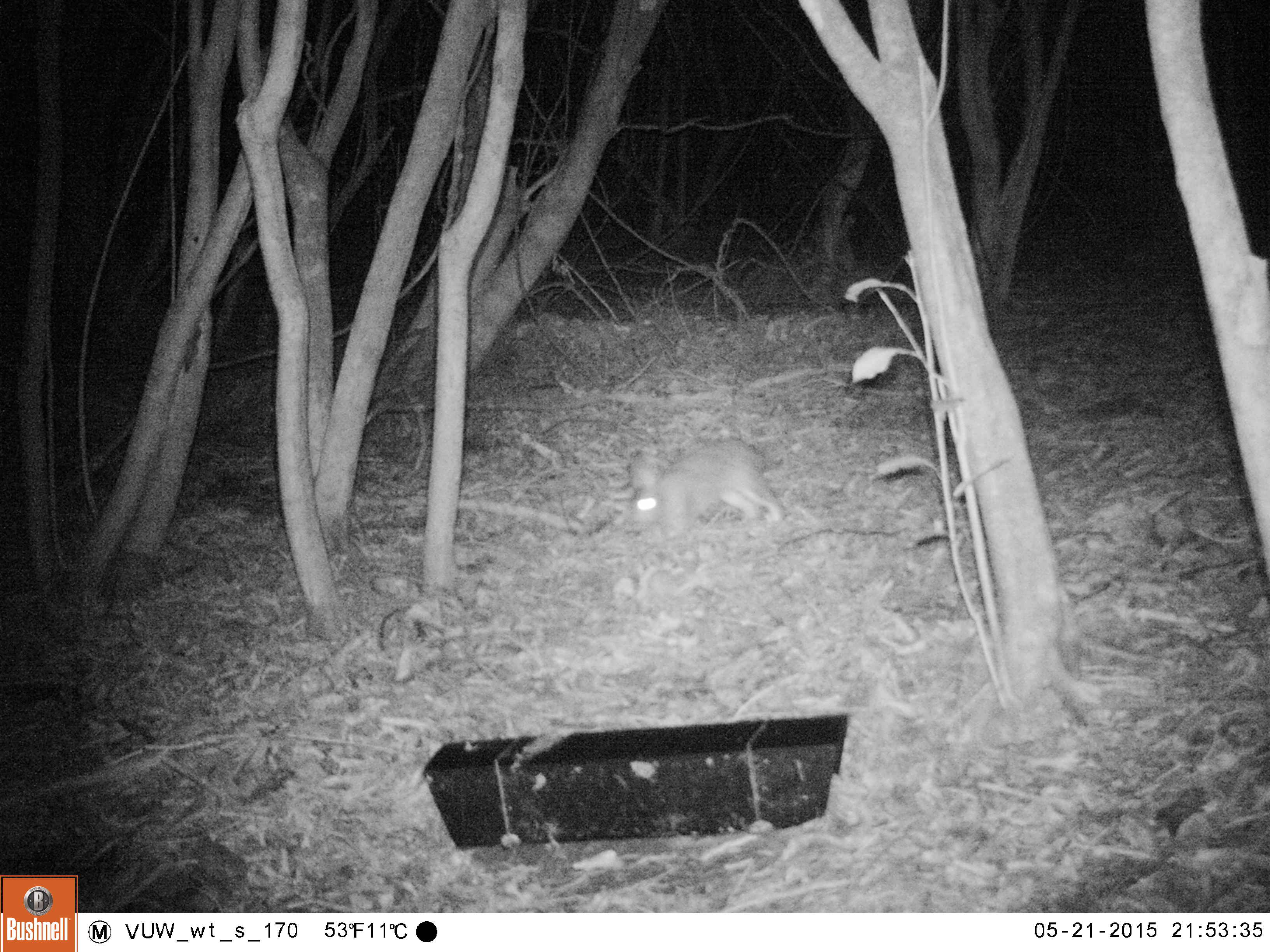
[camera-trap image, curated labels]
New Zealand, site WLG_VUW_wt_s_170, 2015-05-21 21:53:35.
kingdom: Animalia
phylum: Chordata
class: Mammalia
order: Lagomorpha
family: Leporidae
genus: Oryctolagus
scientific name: Oryctolagus cuniculus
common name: european rabbit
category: rabbit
Rabbit (european rabbit) (Oryctolagus cuniculus).